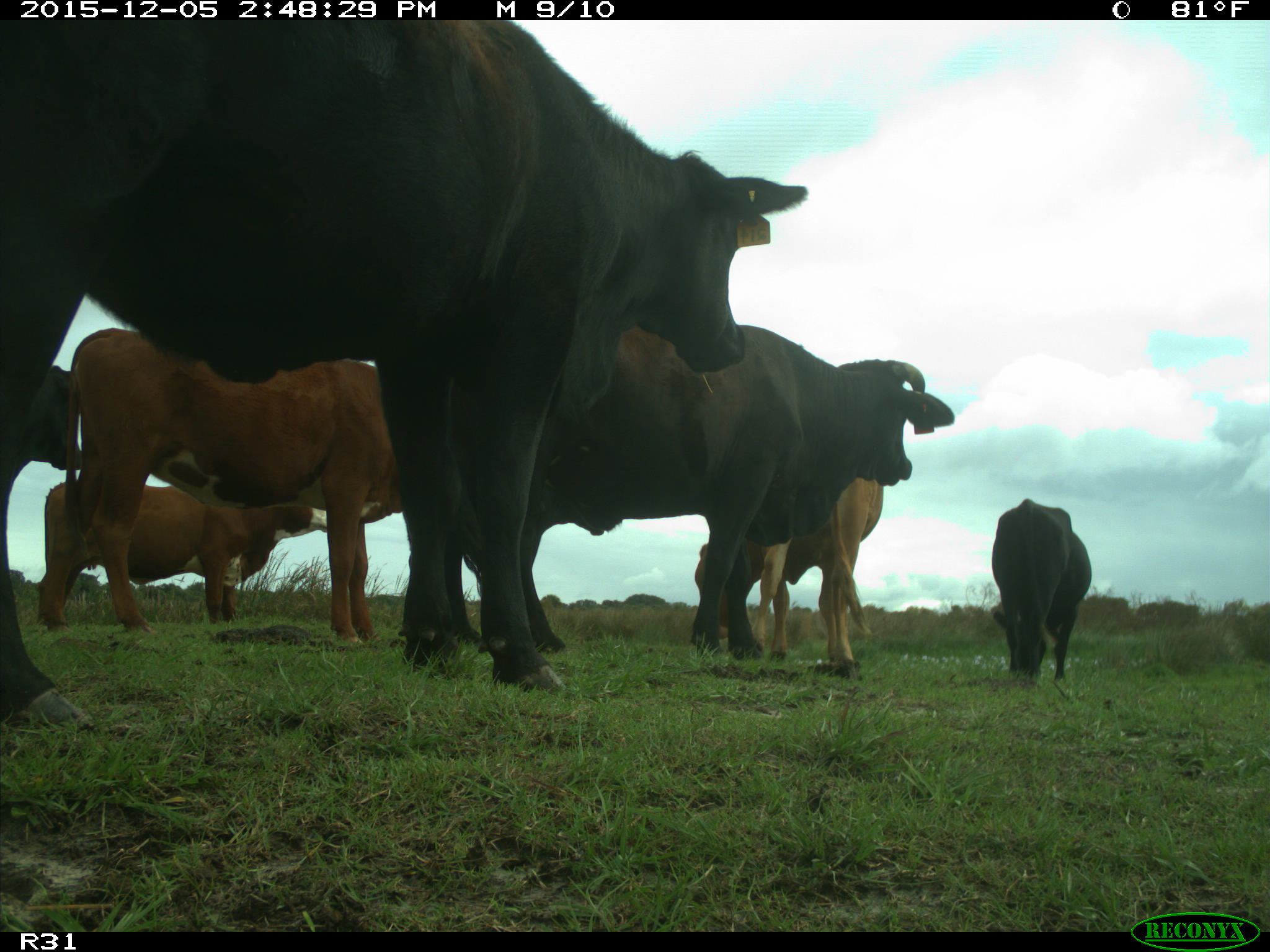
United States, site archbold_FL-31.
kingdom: Animalia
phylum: Chordata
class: Mammalia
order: Artiodactyla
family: Bovidae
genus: Bos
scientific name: Bos taurus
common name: domestic cow